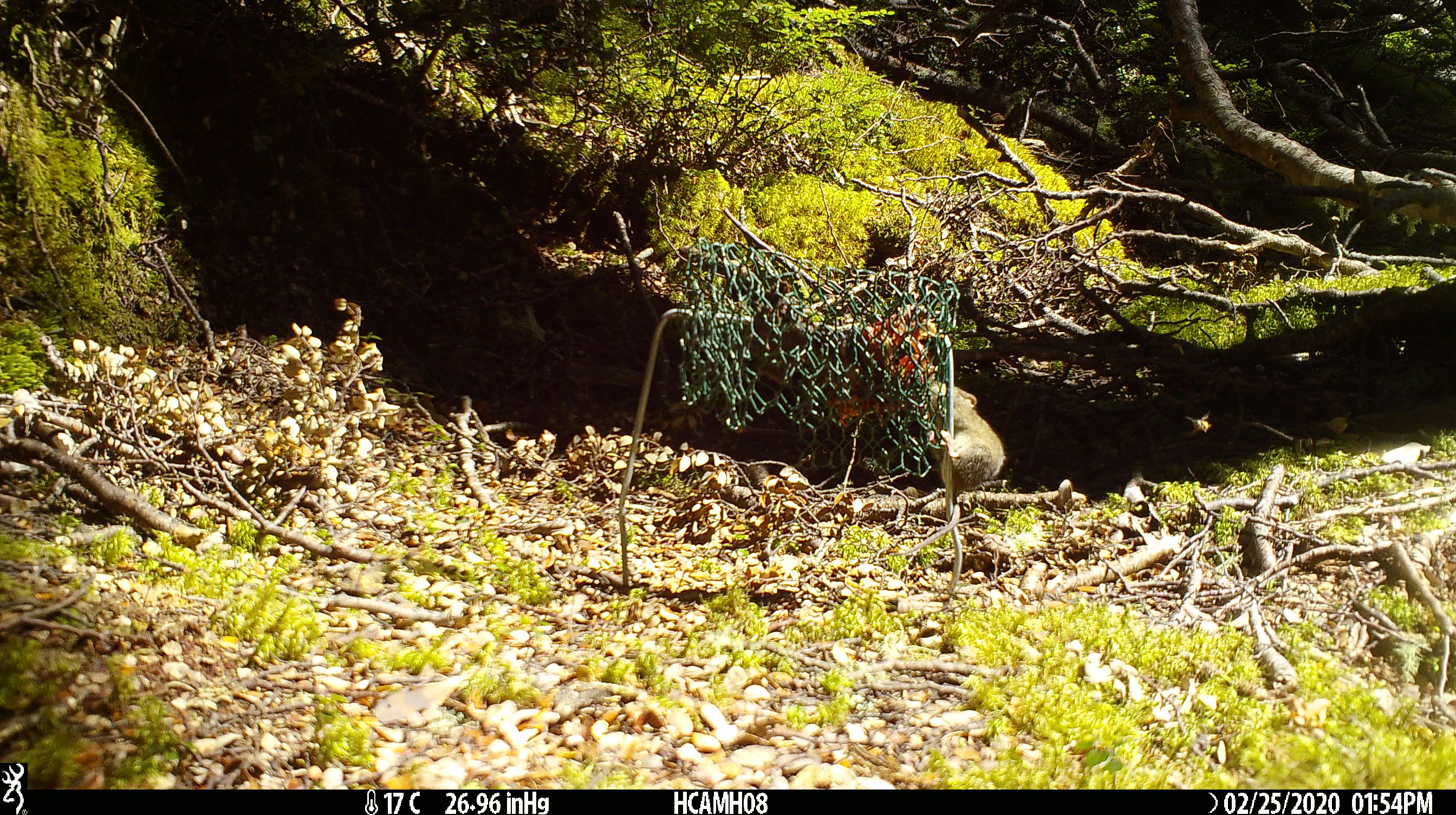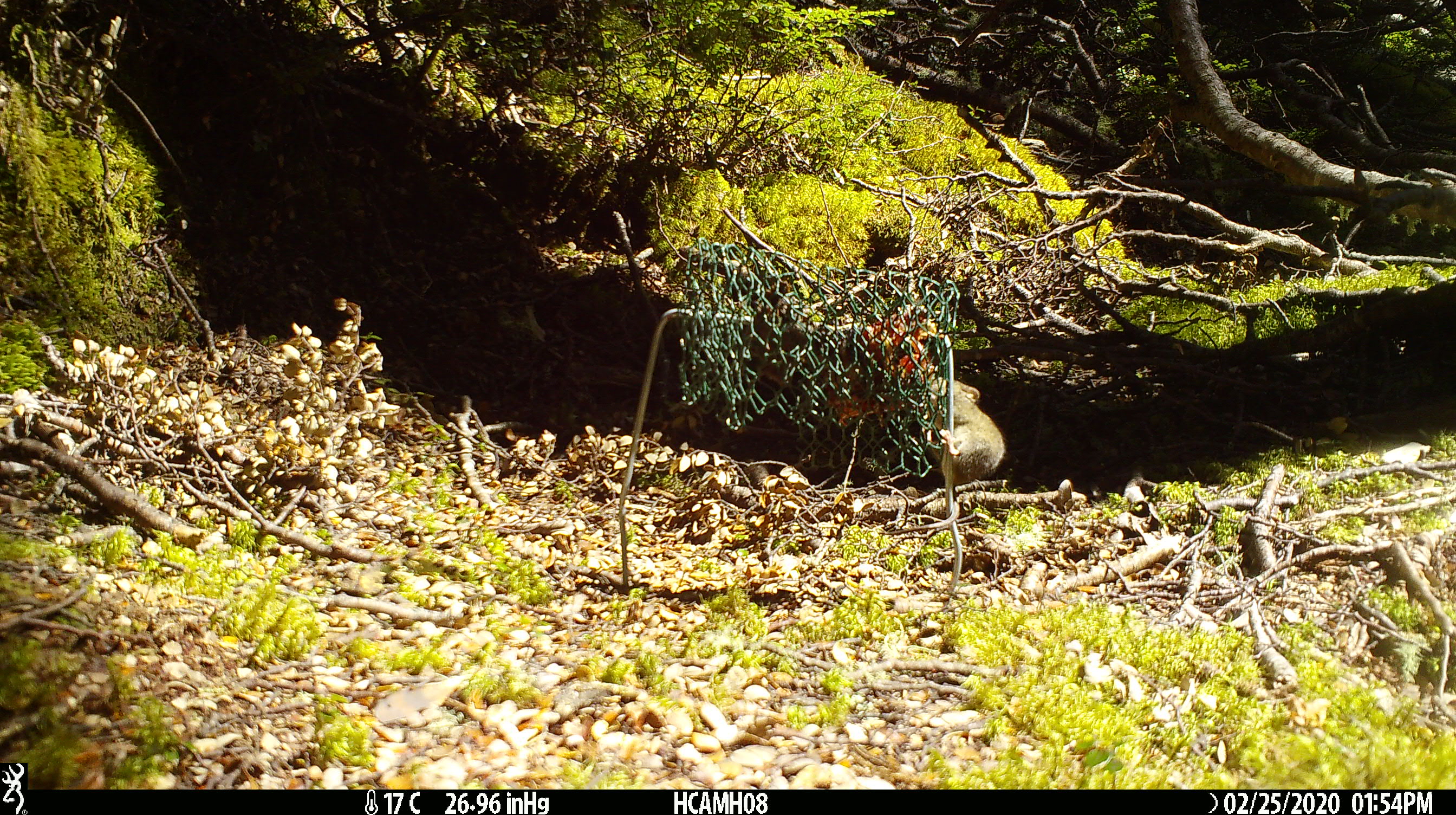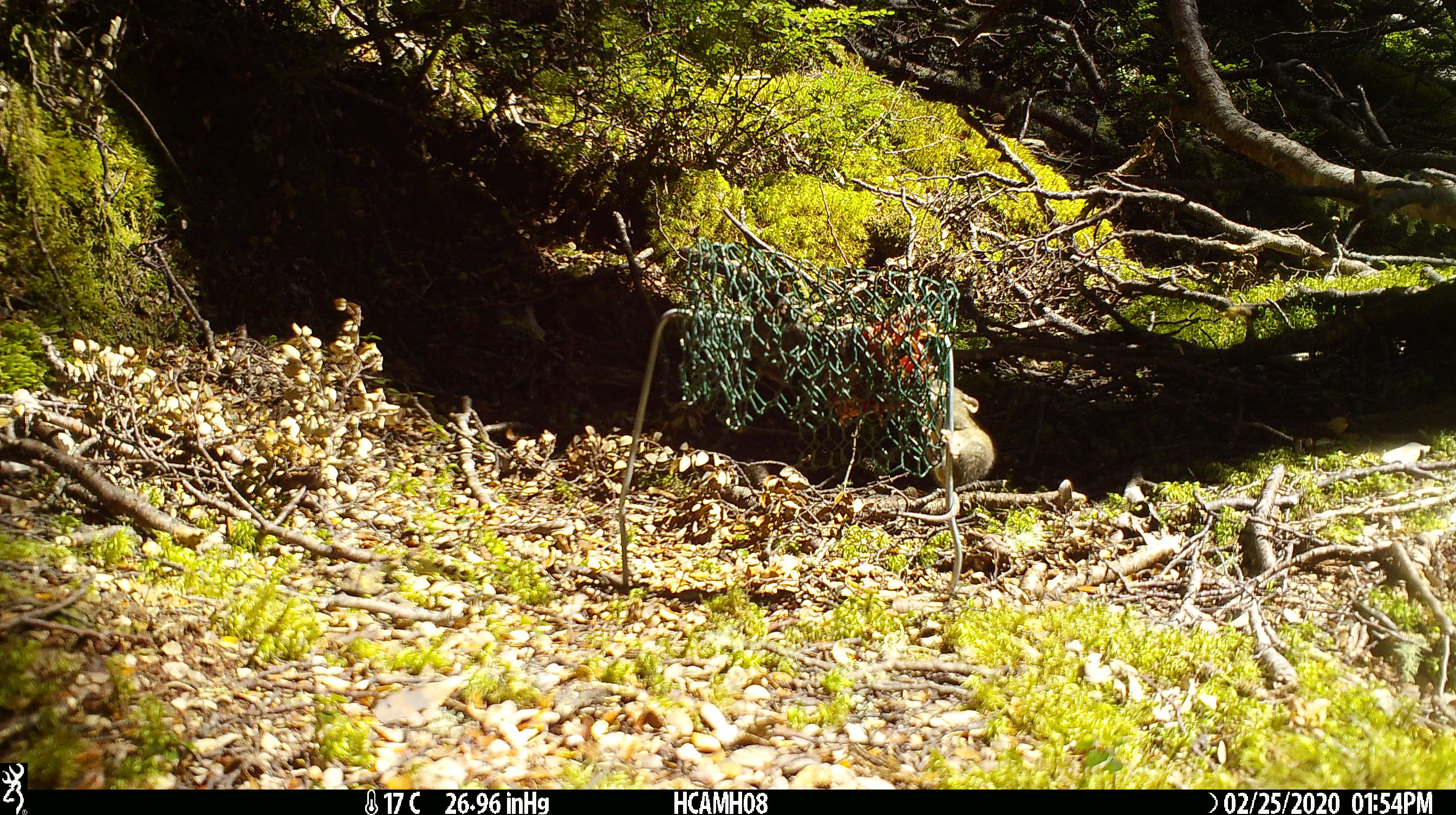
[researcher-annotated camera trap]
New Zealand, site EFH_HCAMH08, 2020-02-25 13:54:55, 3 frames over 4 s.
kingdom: Animalia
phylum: Chordata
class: Mammalia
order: Rodentia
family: Muridae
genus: Mus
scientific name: Mus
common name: mouse